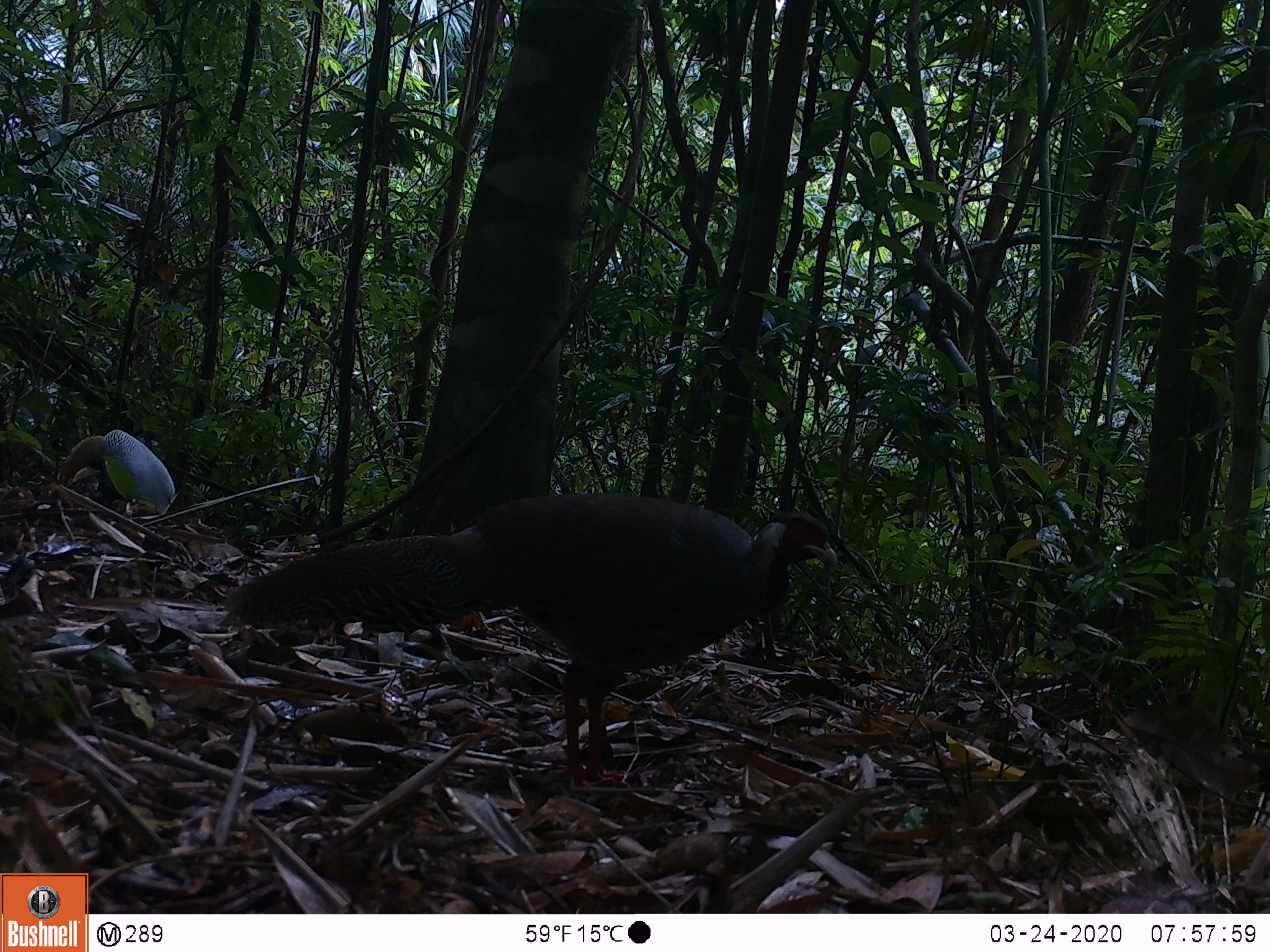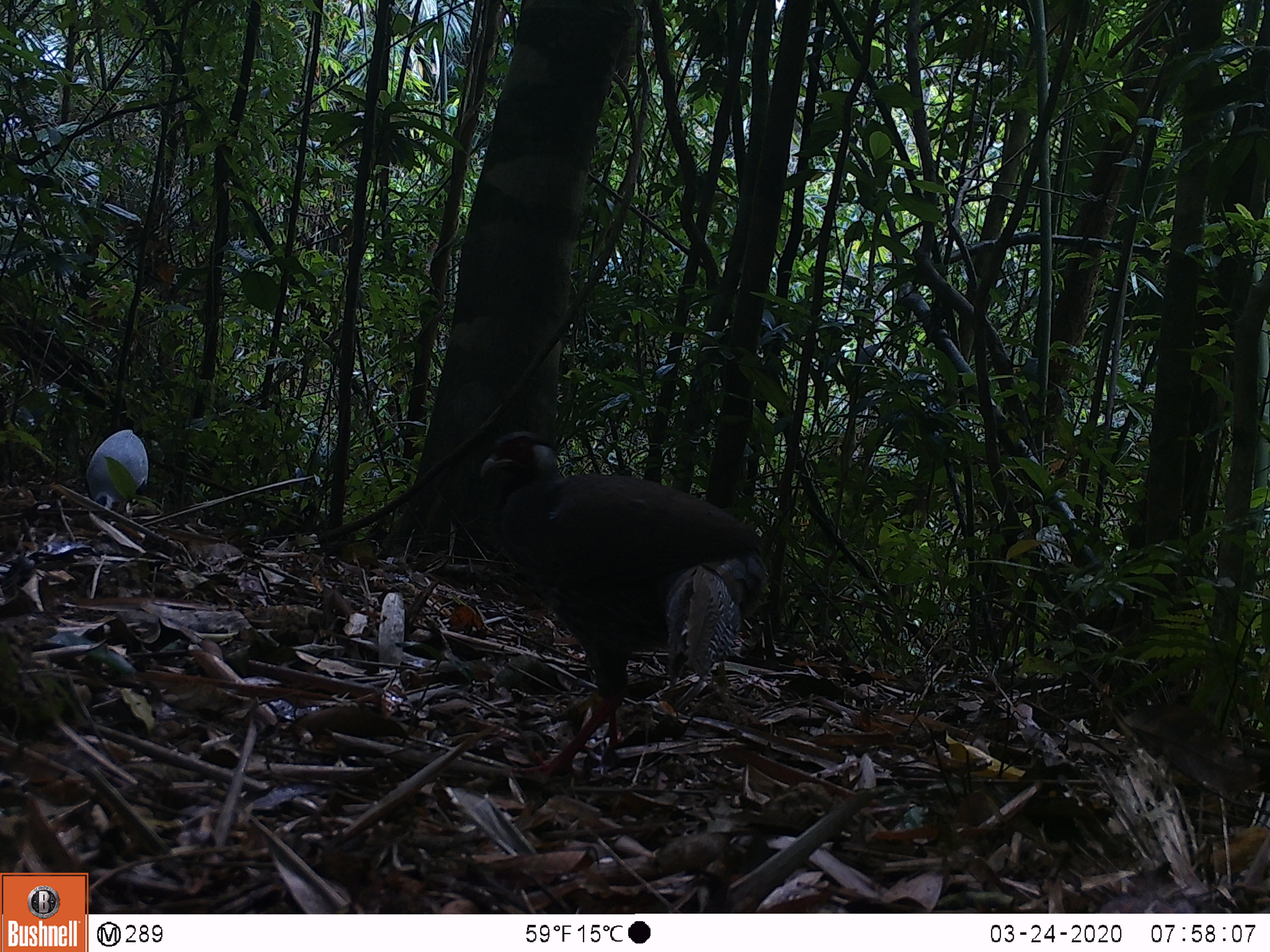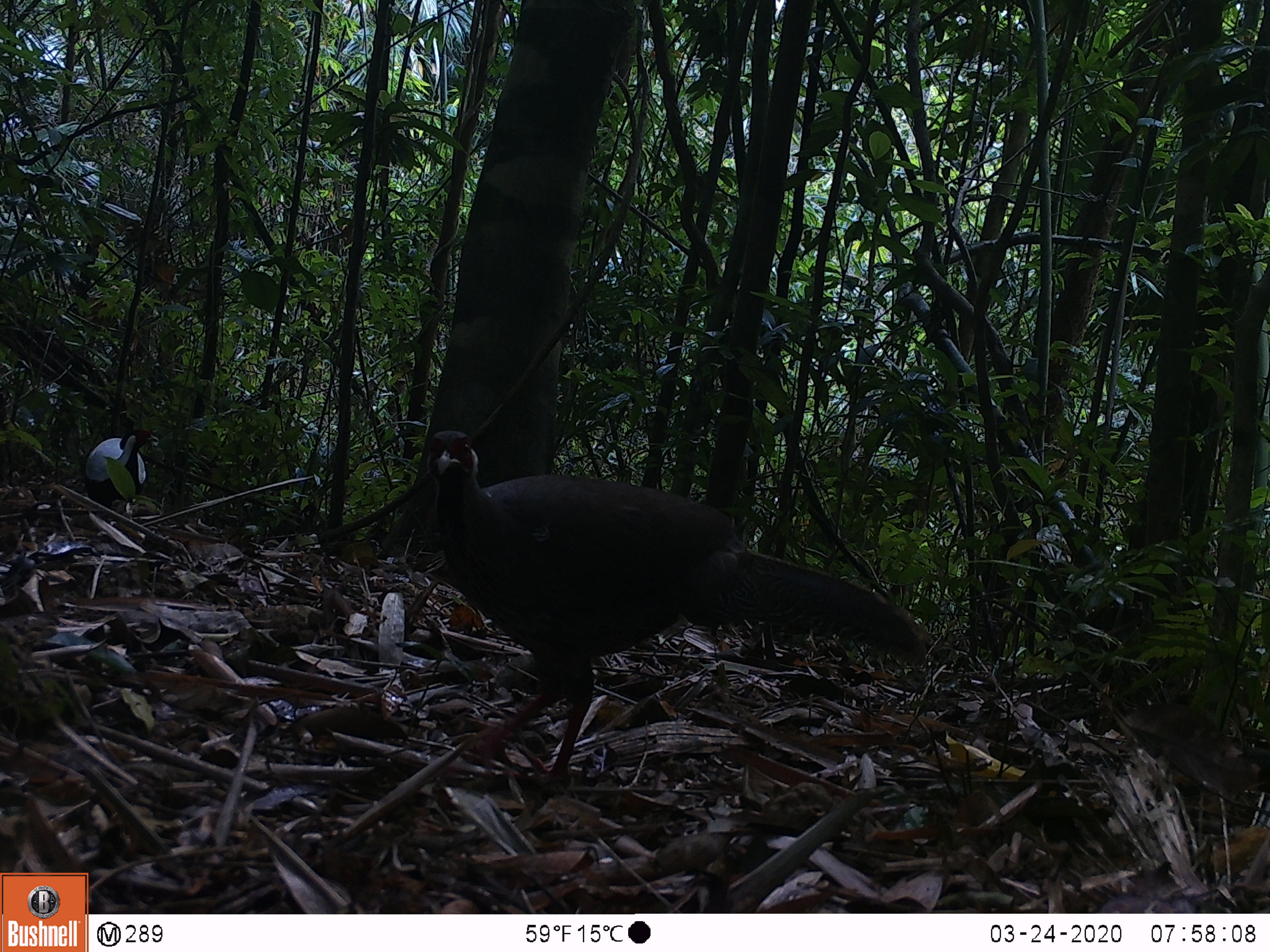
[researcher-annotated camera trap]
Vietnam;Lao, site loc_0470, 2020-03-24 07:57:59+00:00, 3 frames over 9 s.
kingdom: Animalia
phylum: Chordata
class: Aves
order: Galliformes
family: Phasianidae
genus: Lophura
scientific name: Lophura nycthemera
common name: silver pheasant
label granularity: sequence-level